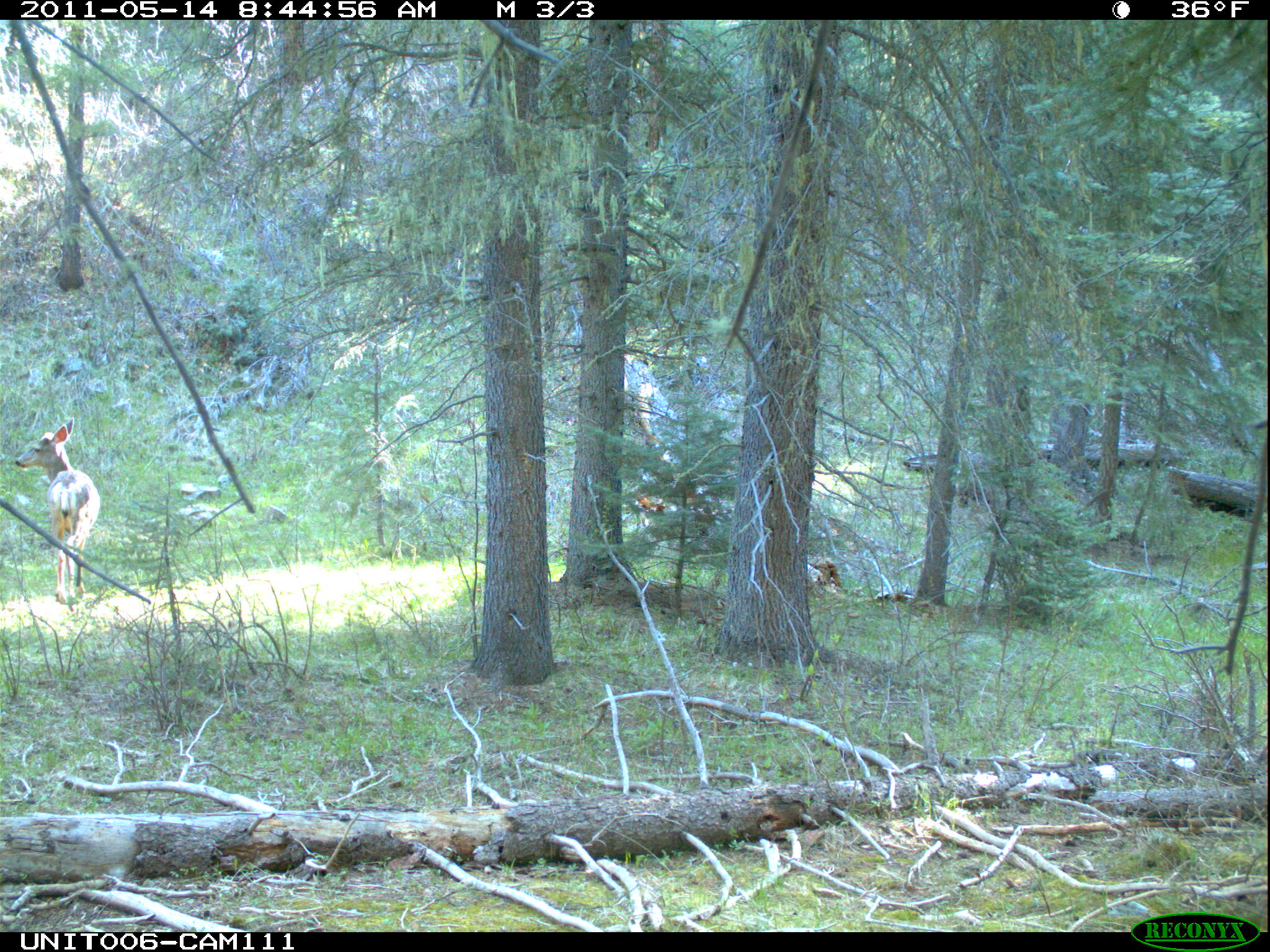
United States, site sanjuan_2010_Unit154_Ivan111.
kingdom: Animalia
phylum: Chordata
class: Mammalia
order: Artiodactyla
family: Cervidae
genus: Odocoileus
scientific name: Odocoileus hemionus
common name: mule deer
Odocoileus hemionus (mule deer).